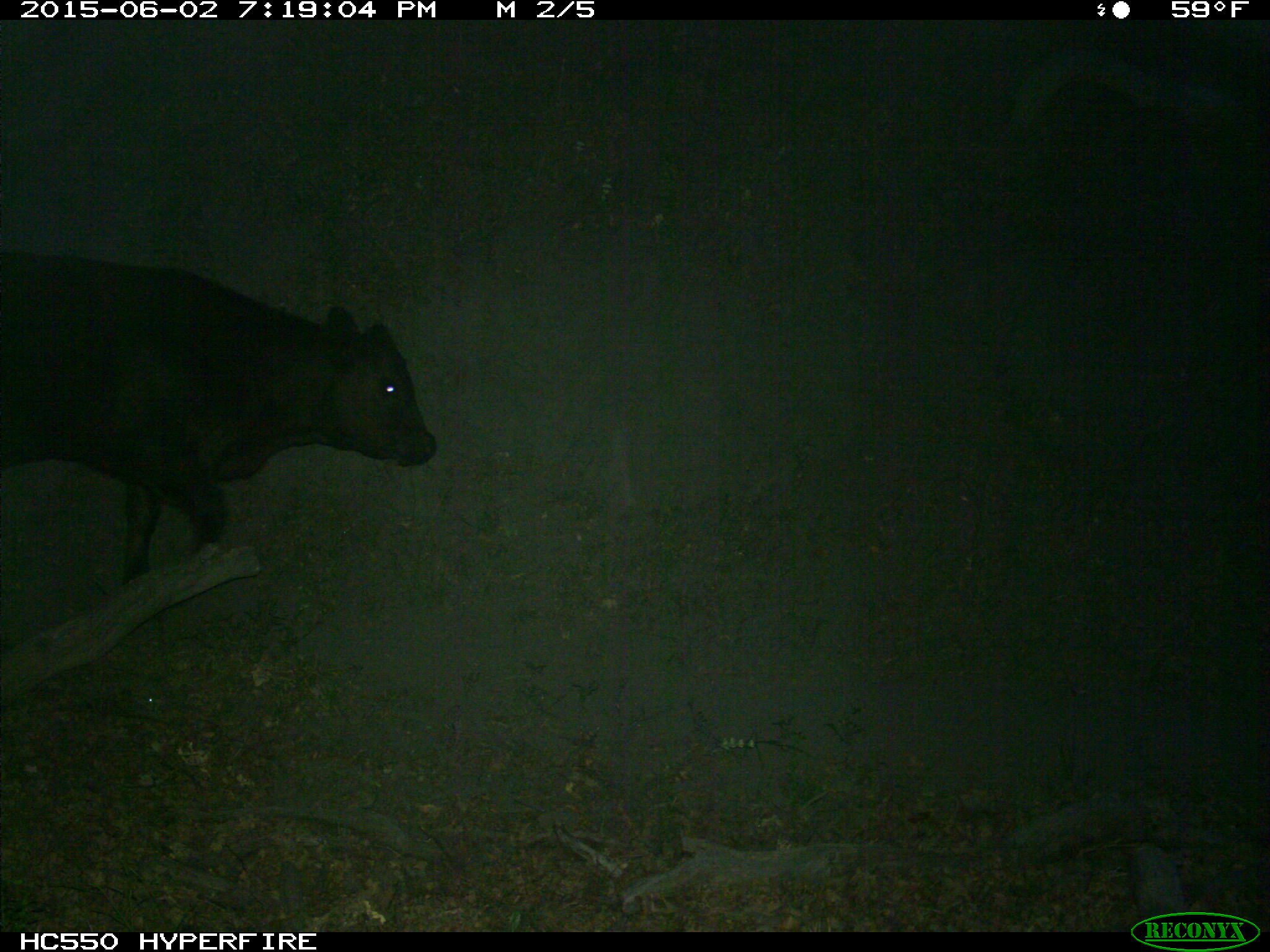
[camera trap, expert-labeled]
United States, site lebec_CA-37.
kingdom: Animalia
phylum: Chordata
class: Mammalia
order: Artiodactyla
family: Bovidae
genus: Bos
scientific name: Bos taurus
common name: domestic cow